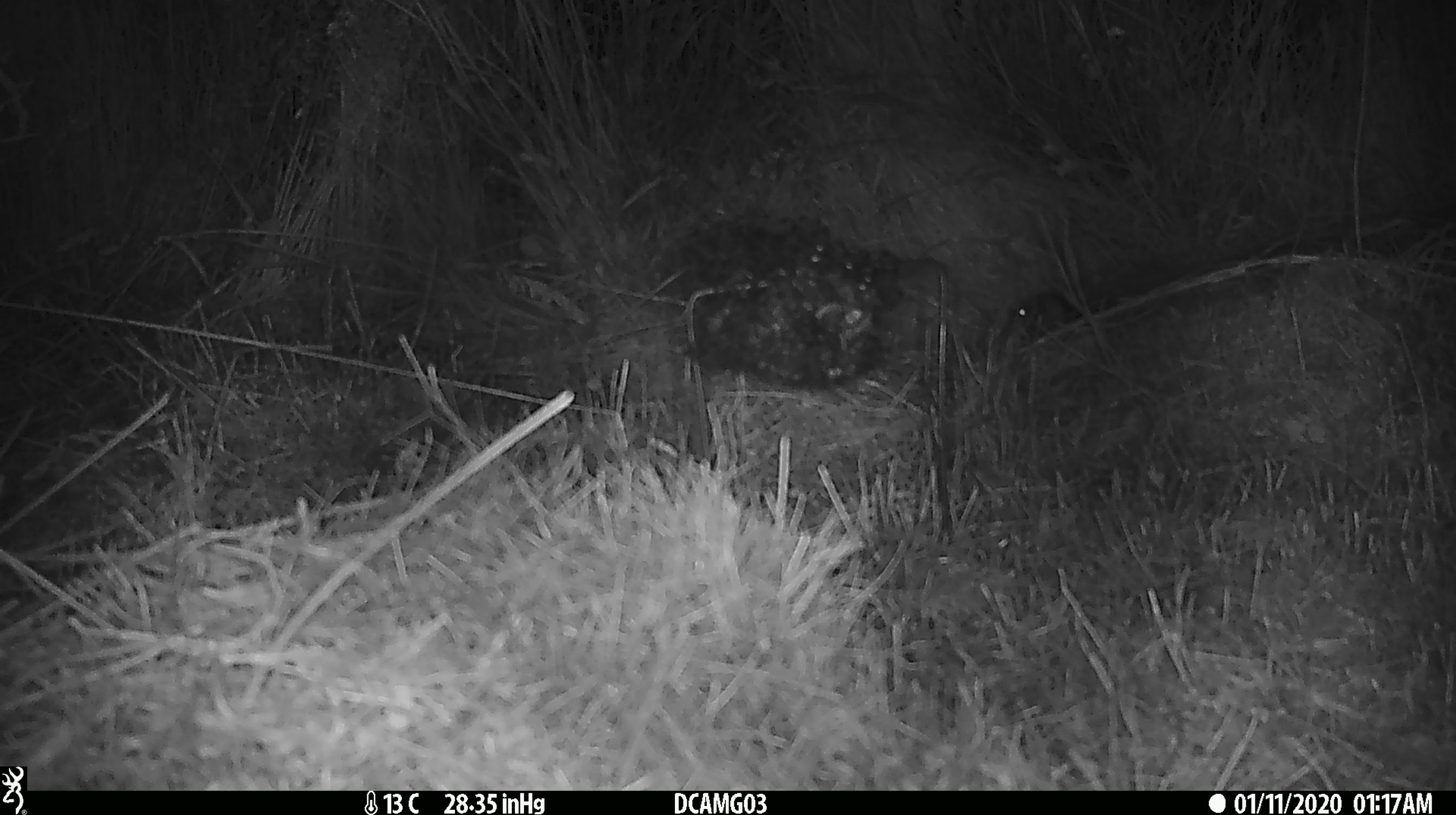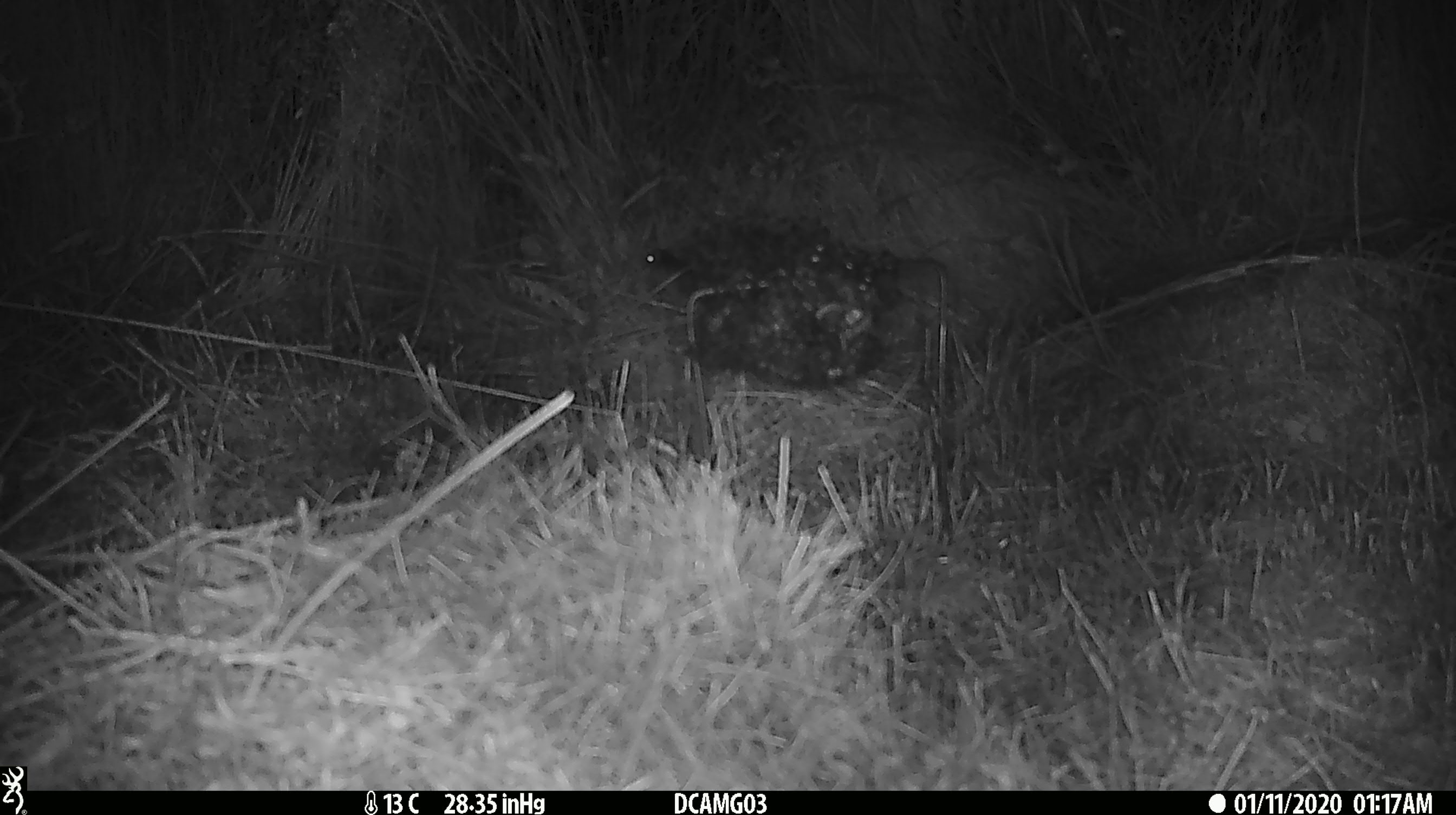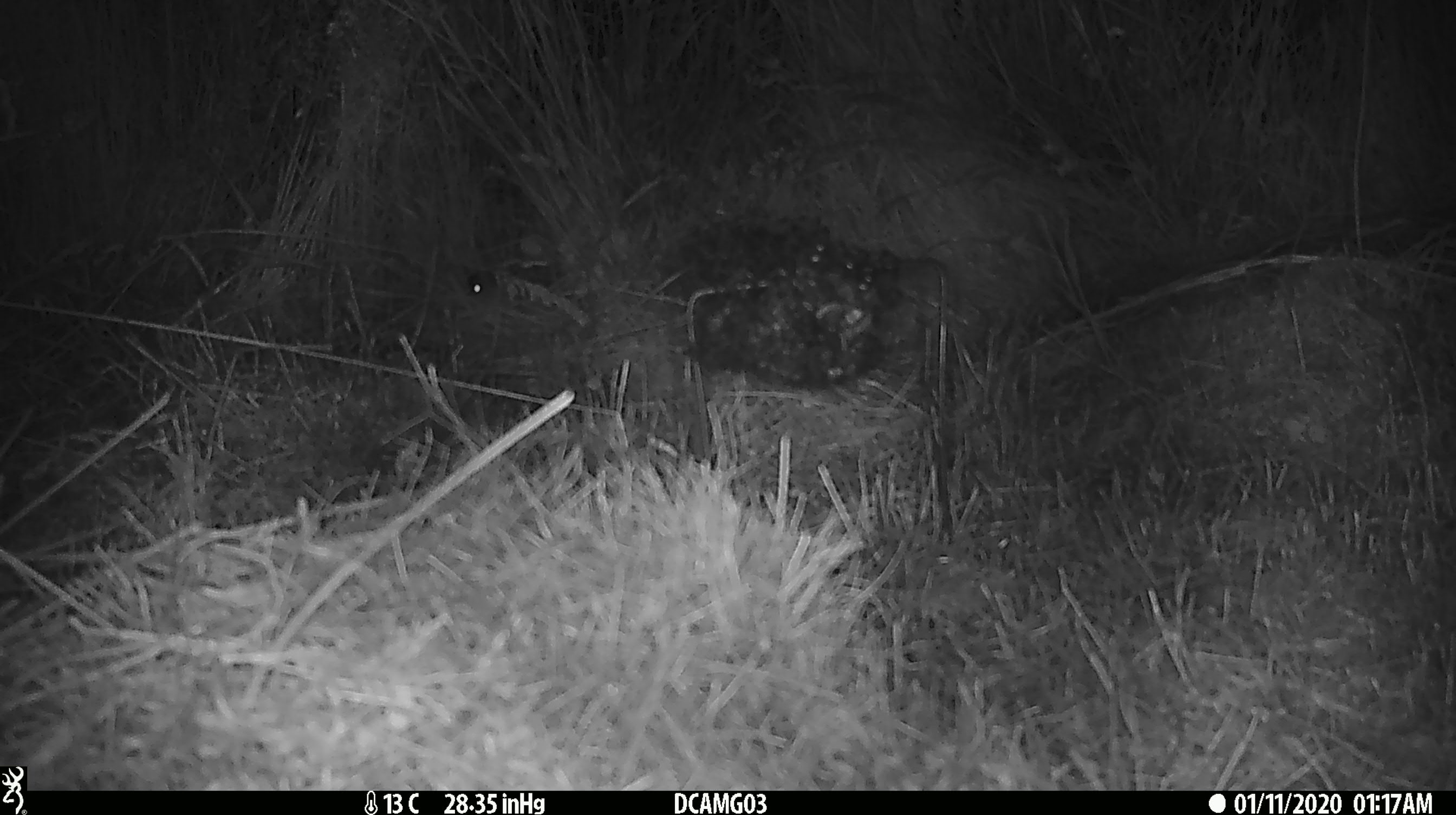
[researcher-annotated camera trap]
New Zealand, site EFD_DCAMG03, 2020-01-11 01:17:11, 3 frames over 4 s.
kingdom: Animalia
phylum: Chordata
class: Mammalia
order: Rodentia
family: Muridae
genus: Mus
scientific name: Mus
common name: mouse